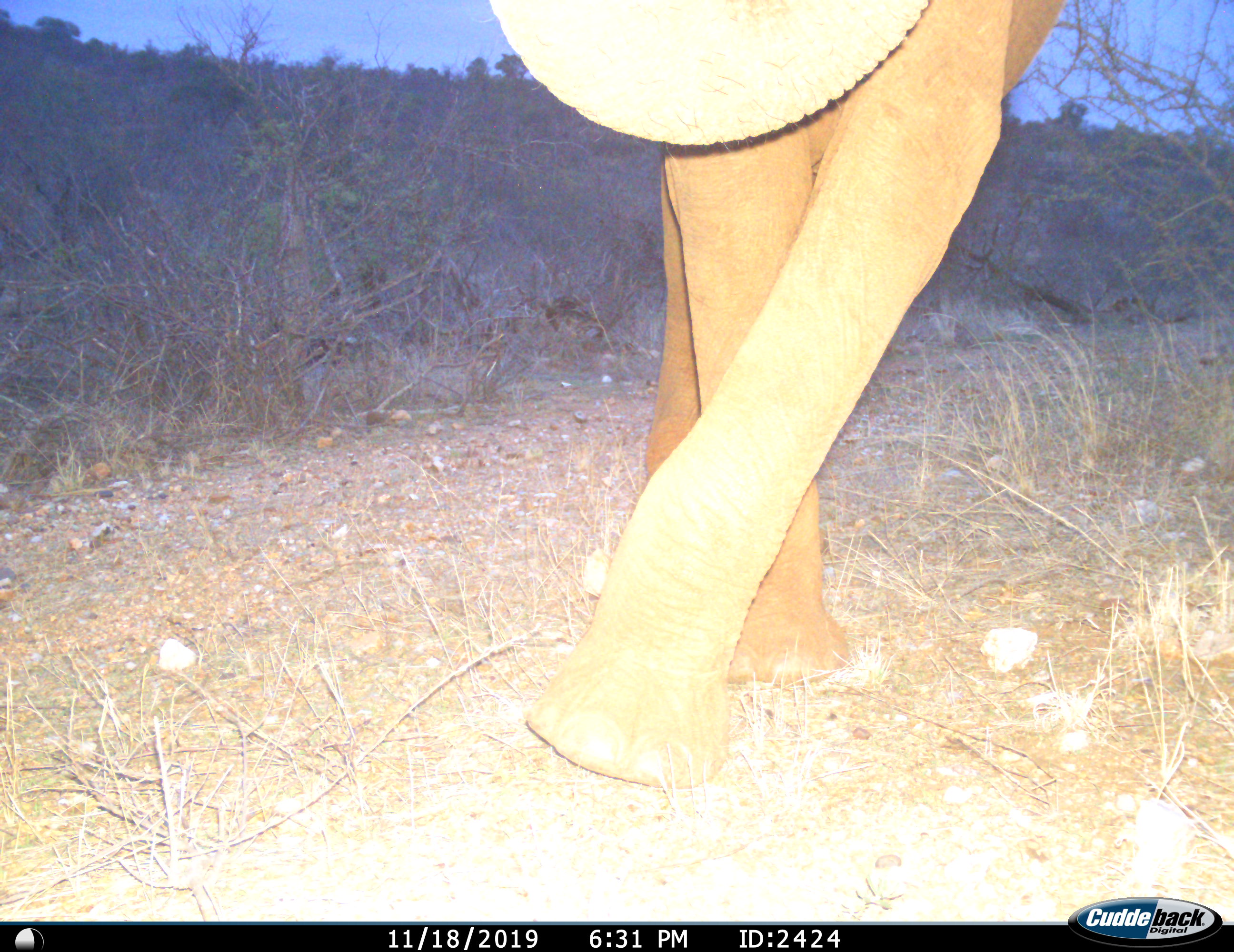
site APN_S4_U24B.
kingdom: Animalia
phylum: Chordata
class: Mammalia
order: Proboscidea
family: Elephantidae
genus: Loxodonta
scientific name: Loxodonta africana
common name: african bush elephant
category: elephant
Elephant (african bush elephant) (Loxodonta africana), count 1. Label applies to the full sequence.